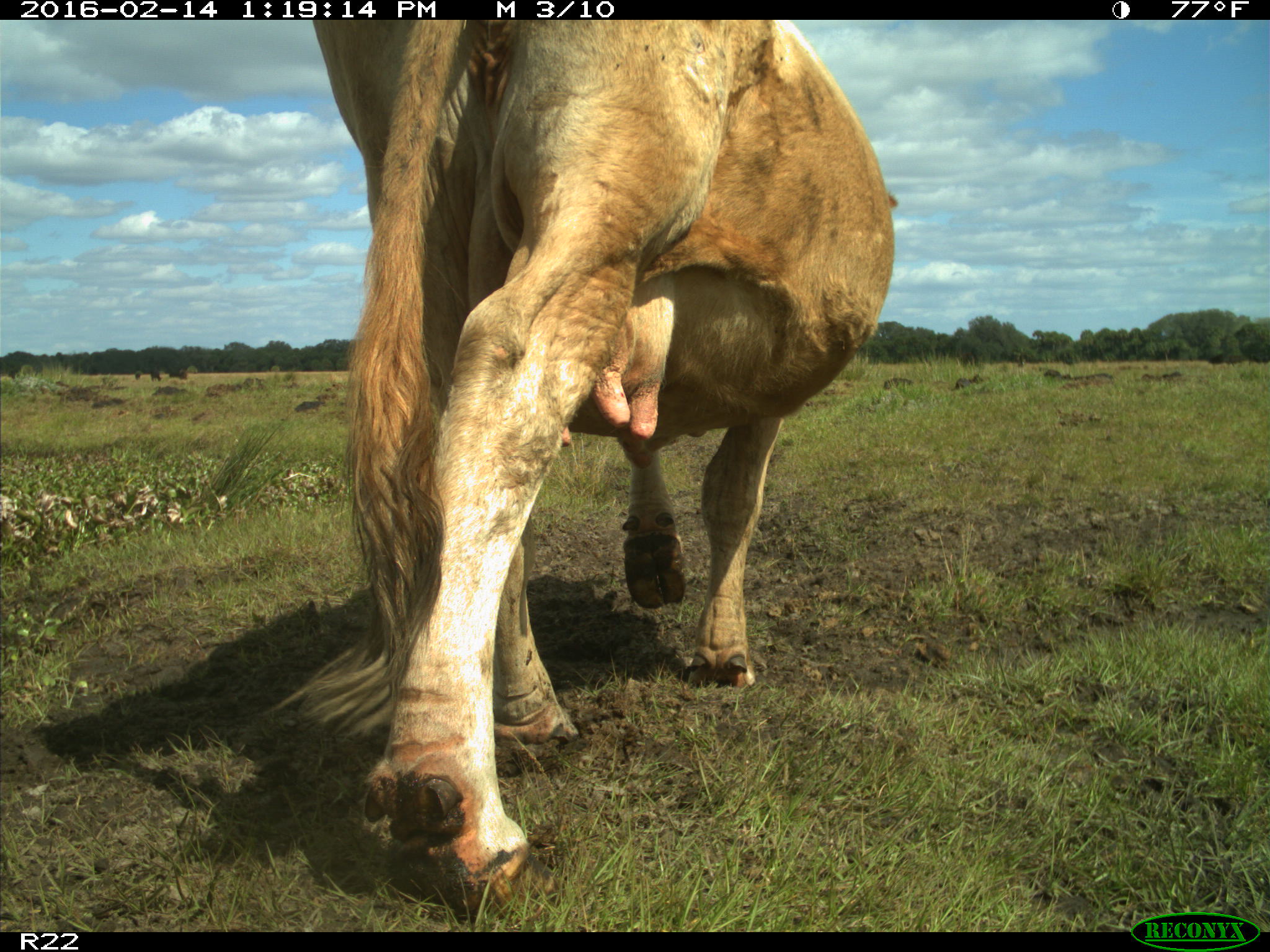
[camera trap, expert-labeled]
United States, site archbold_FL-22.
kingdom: Animalia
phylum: Chordata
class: Mammalia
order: Artiodactyla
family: Bovidae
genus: Bos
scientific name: Bos taurus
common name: domestic cow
Bos taurus (domestic cow).